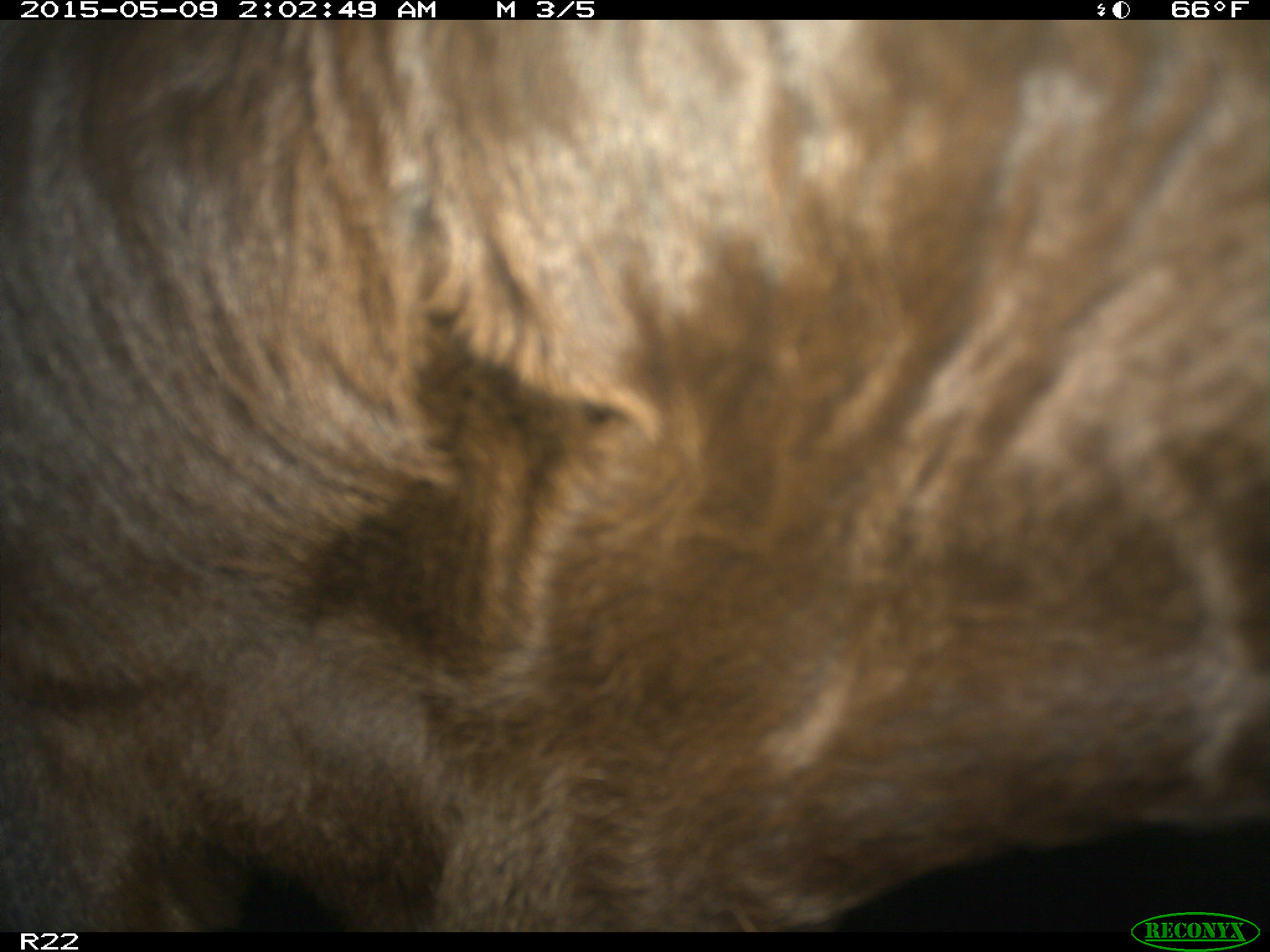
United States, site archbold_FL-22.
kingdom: Animalia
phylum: Chordata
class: Mammalia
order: Artiodactyla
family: Bovidae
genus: Bos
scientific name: Bos taurus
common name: domestic cow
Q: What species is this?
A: Bos taurus (domestic cow).